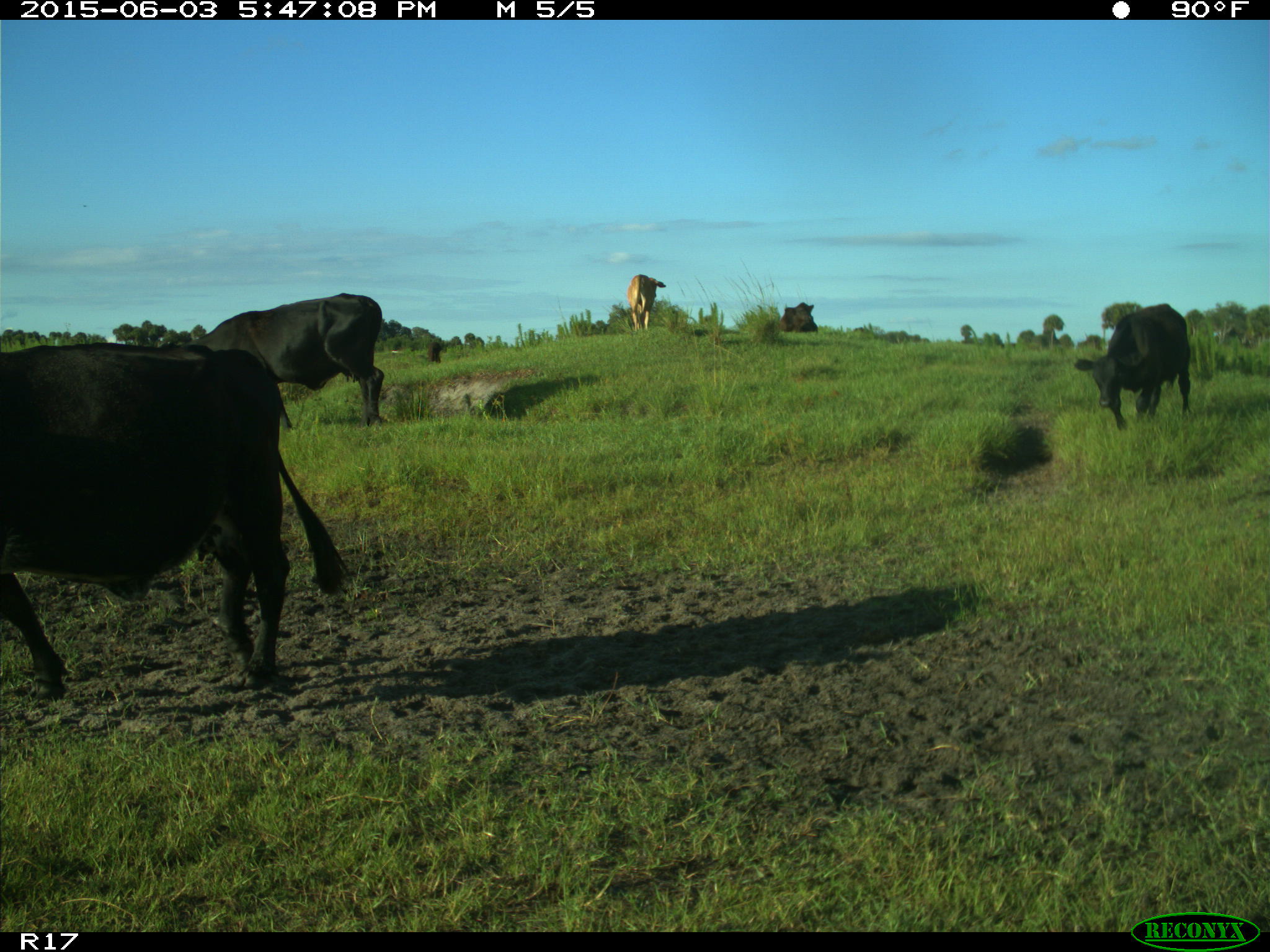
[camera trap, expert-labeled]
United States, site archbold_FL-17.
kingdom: Animalia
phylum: Chordata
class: Mammalia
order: Artiodactyla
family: Bovidae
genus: Bos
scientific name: Bos taurus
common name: domestic cow